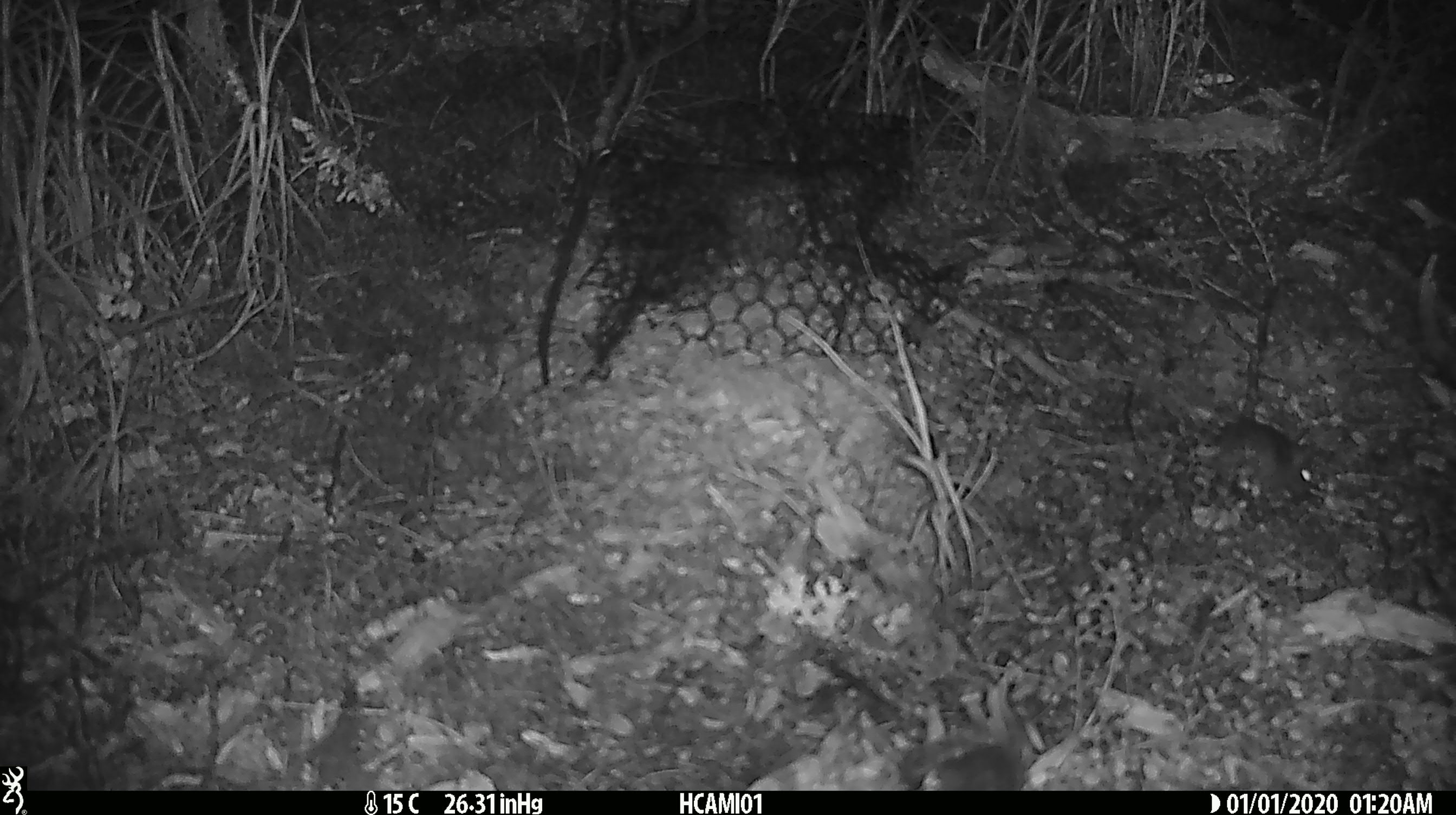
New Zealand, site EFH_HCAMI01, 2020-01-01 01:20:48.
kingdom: Animalia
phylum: Chordata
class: Mammalia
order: Rodentia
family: Muridae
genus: Mus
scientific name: Mus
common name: mouse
Mouse (Mus).